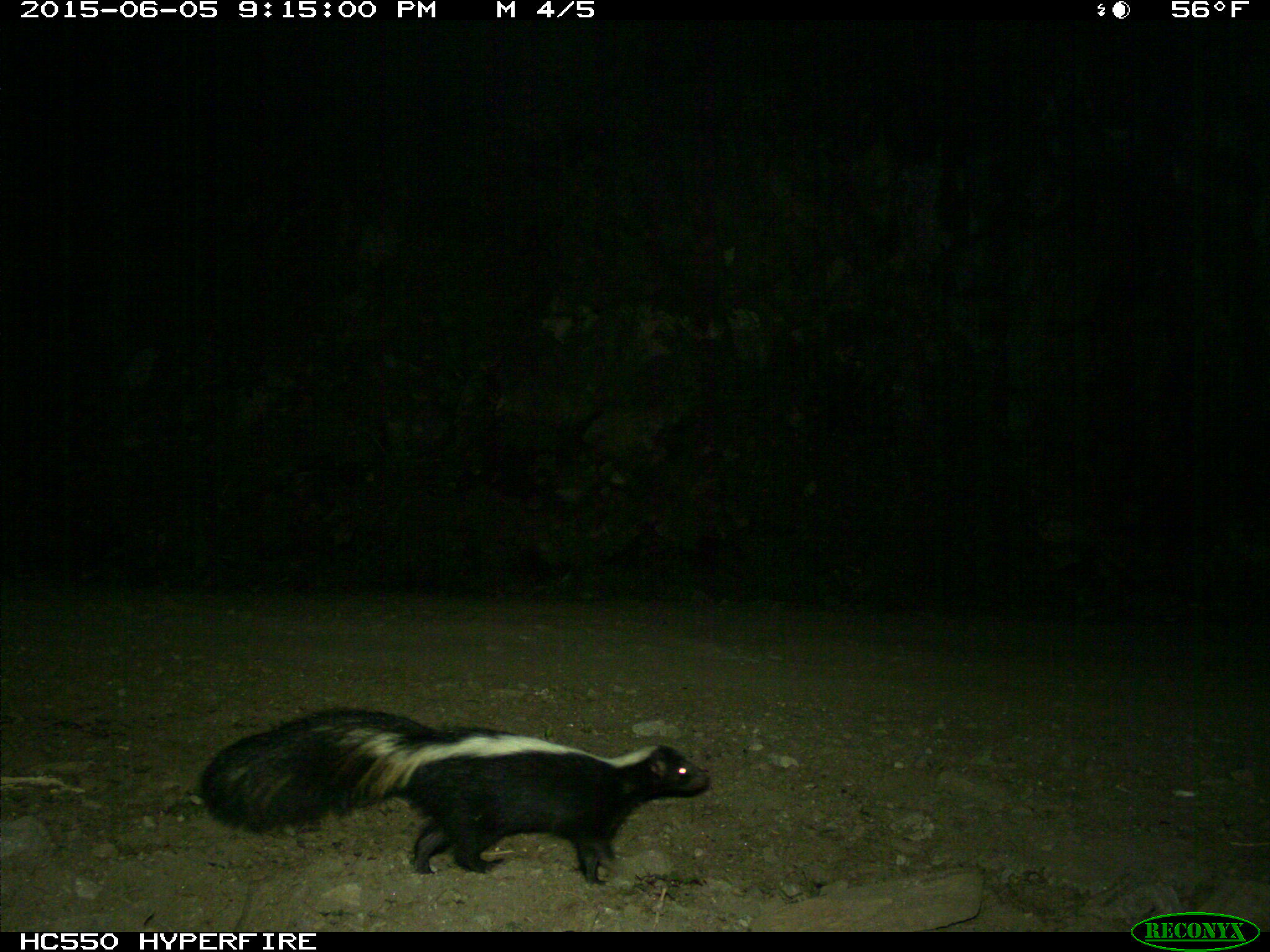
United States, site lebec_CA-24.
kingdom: Animalia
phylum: Chordata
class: Mammalia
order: Carnivora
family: Mephitidae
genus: Mephitis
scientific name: Mephitis mephitis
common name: striped skunk